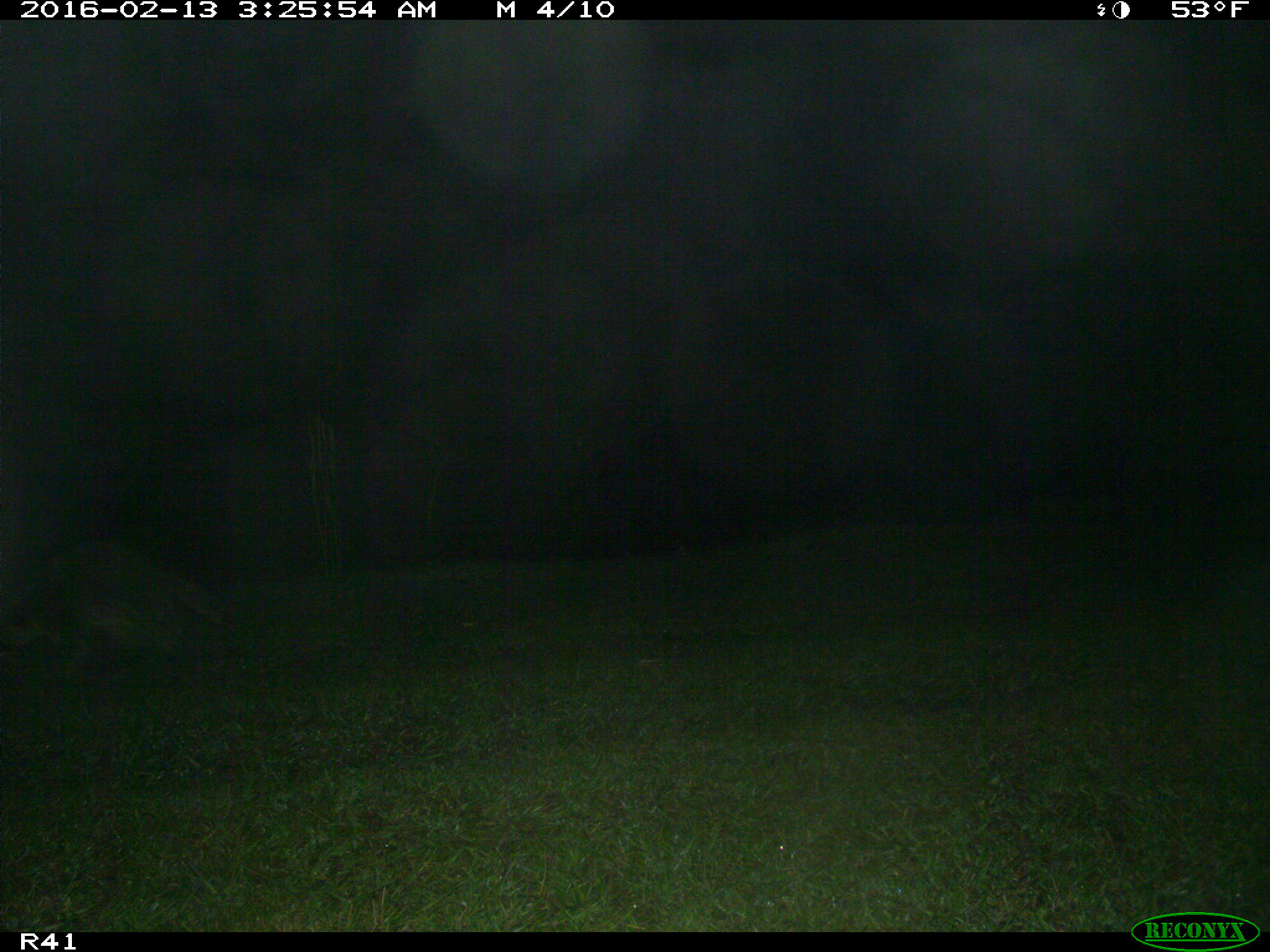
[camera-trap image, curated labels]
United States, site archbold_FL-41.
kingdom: Animalia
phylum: Chordata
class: Mammalia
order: Carnivora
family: Procyonidae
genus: Procyon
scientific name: Procyon lotor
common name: common raccoon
Procyon lotor (common raccoon).